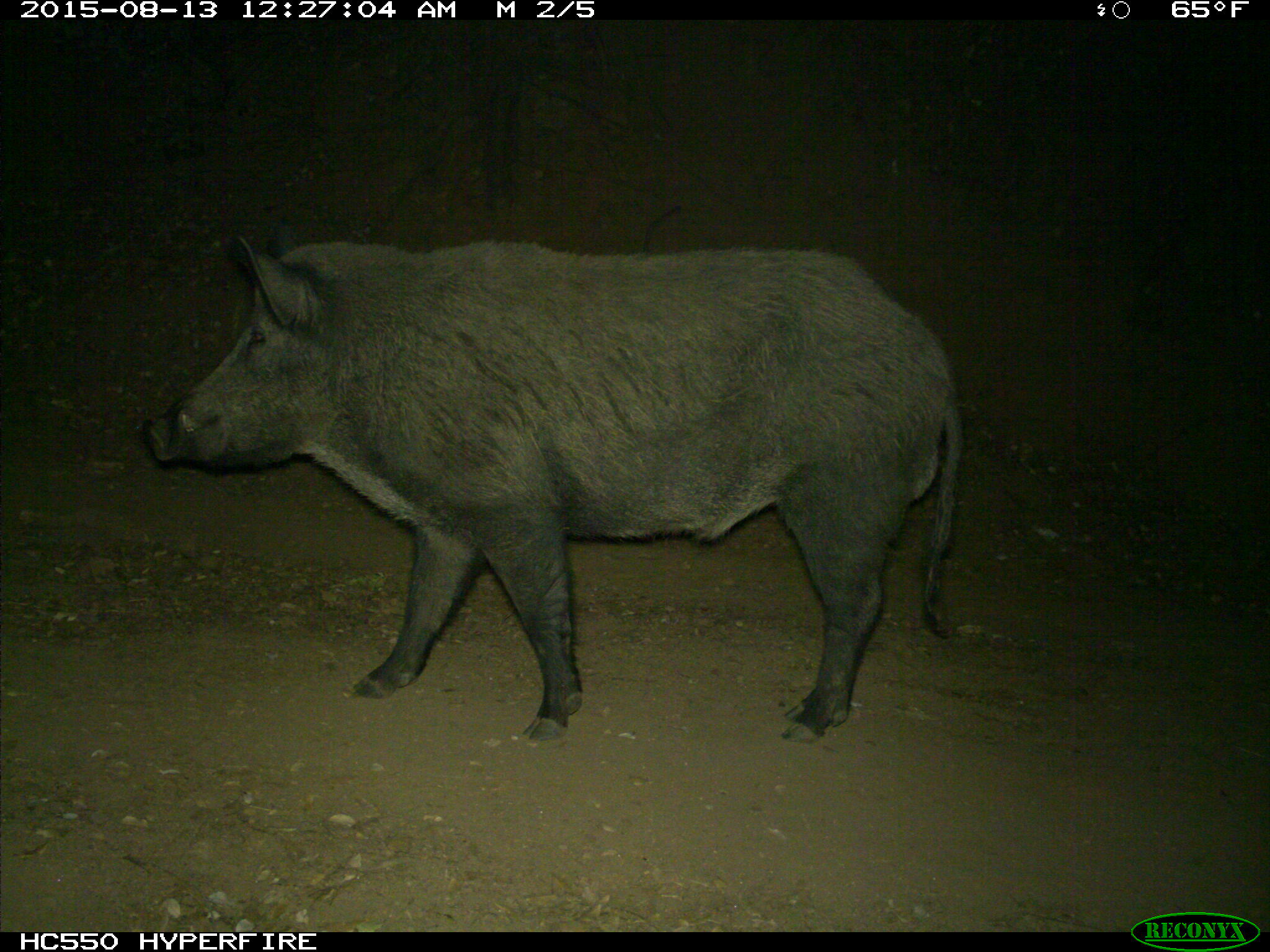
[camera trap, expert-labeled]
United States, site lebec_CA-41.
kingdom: Animalia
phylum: Chordata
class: Mammalia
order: Artiodactyla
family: Suidae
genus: Sus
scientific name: Sus scrofa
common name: wild boar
Sus scrofa (wild boar).